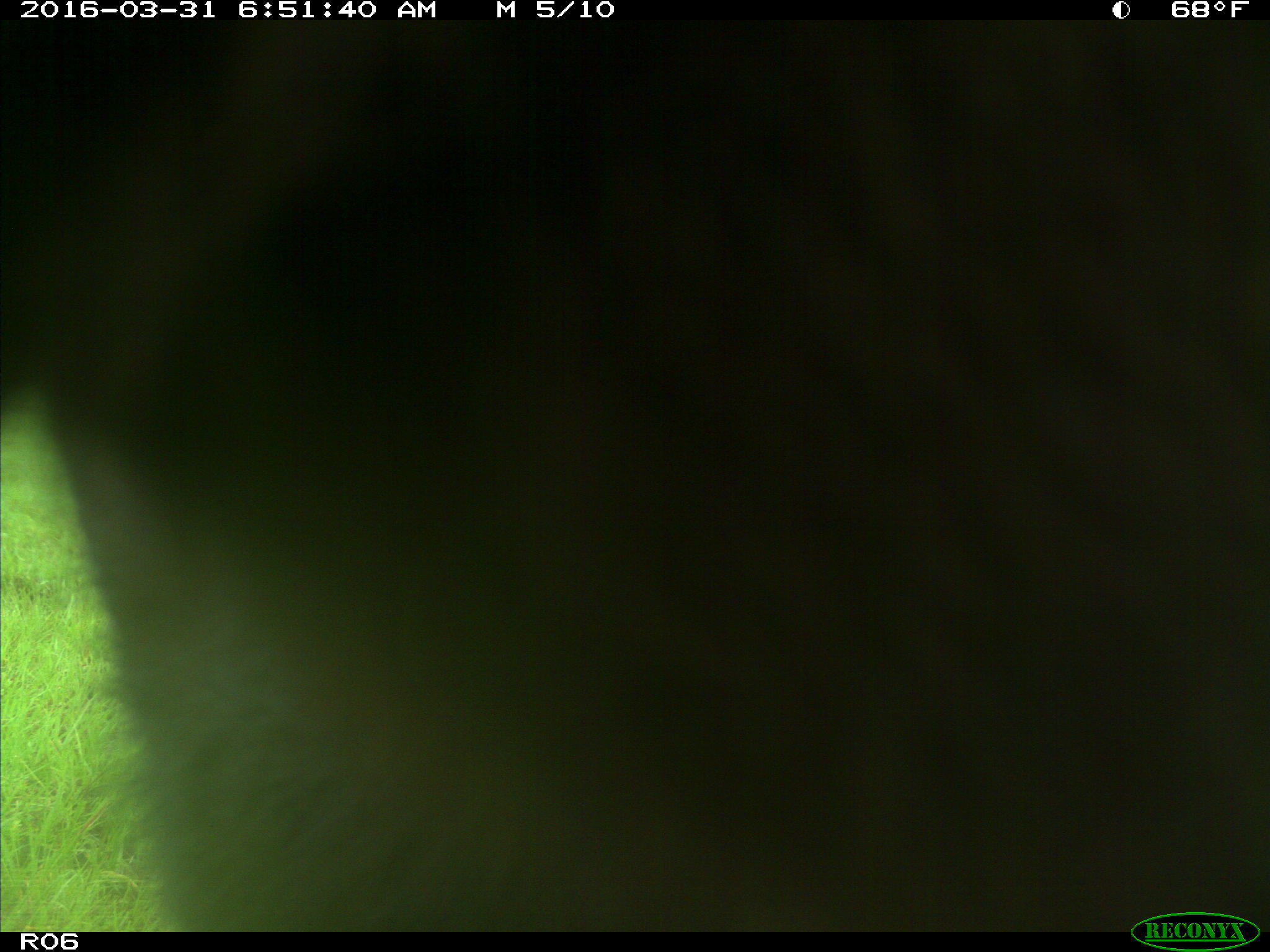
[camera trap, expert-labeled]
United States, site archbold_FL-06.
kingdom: Animalia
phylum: Chordata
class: Mammalia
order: Artiodactyla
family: Bovidae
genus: Bos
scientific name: Bos taurus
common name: domestic cow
Bos taurus (domestic cow).